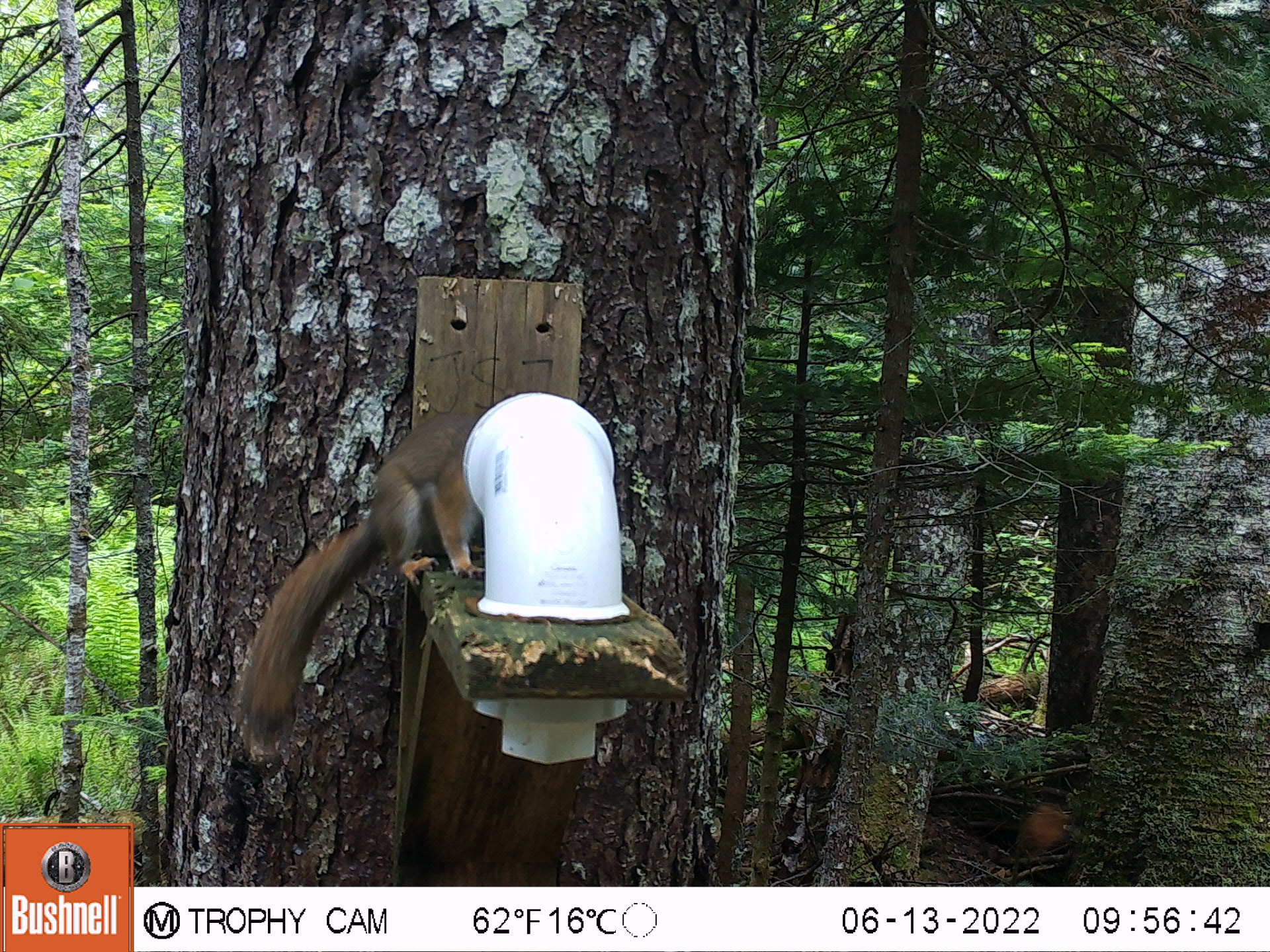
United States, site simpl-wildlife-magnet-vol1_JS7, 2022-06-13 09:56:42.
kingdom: Animalia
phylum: Chordata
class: Mammalia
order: Rodentia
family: Sciuridae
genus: Tamiasciurus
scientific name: Tamiasciurus hudsonicus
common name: red squirrel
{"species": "red squirrel (Tamiasciurus hudsonicus)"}